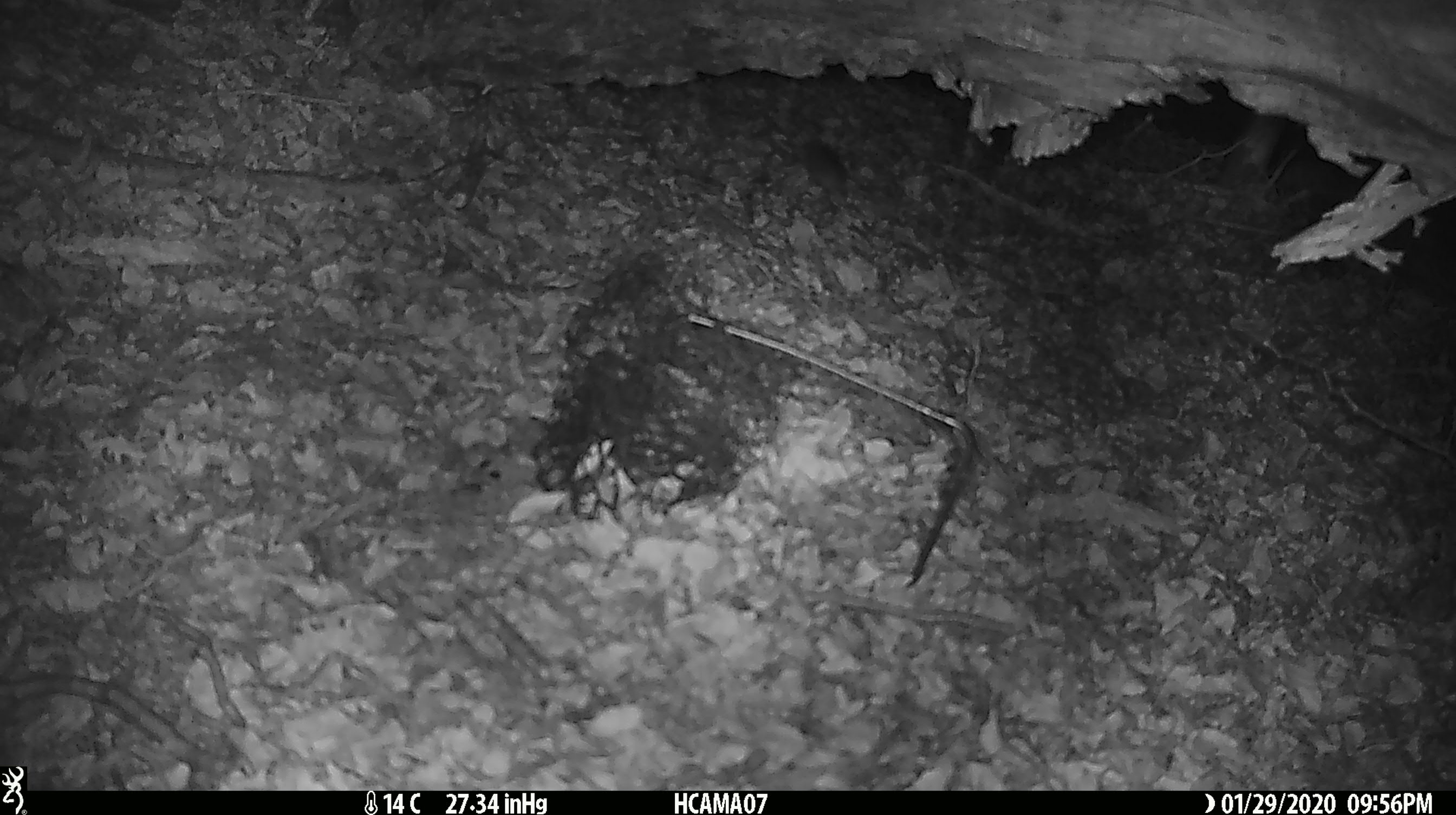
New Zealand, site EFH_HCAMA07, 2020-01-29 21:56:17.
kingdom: Animalia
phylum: Chordata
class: Mammalia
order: Rodentia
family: Muridae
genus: Mus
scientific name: Mus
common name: mouse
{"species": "mouse (Mus)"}